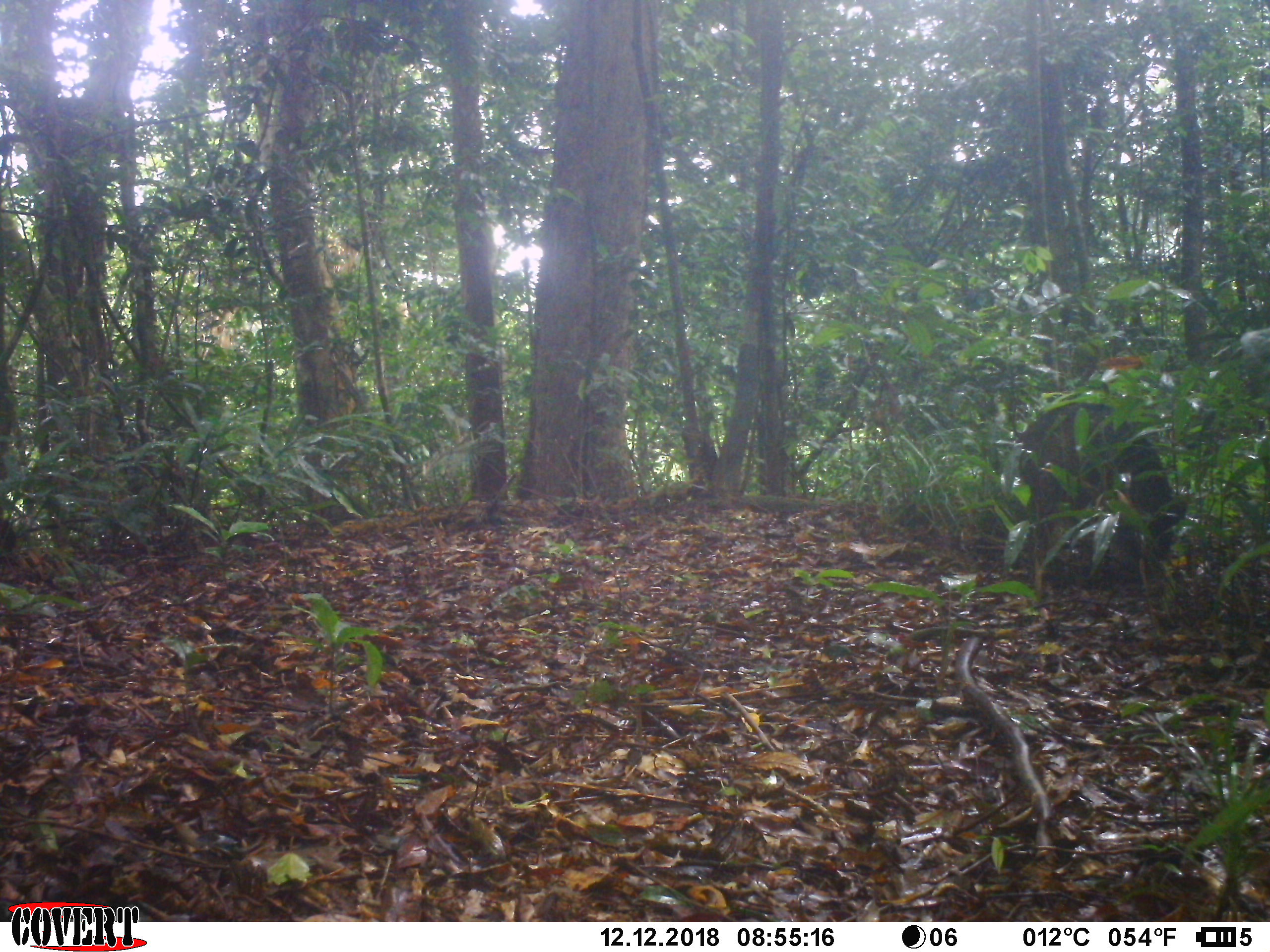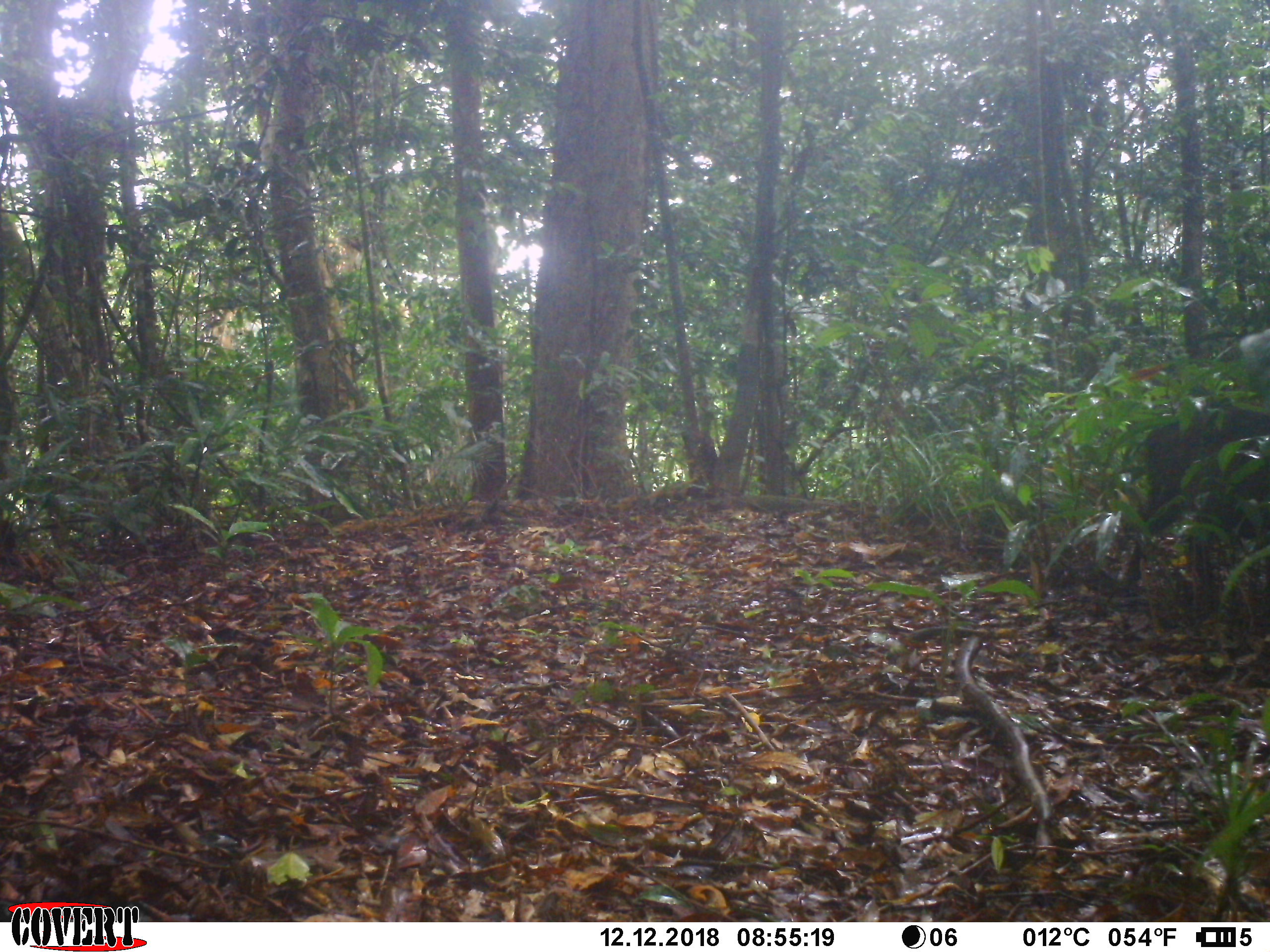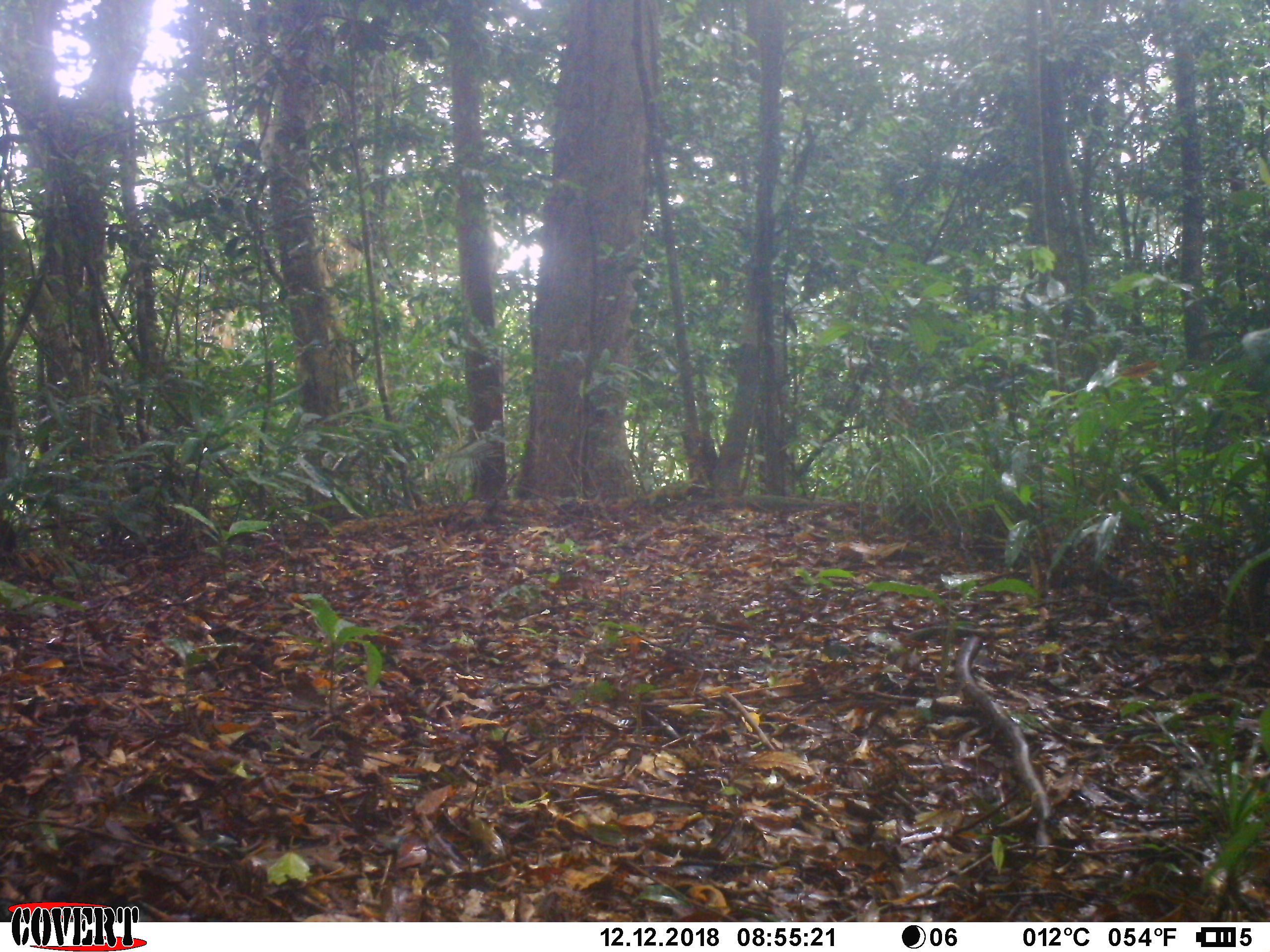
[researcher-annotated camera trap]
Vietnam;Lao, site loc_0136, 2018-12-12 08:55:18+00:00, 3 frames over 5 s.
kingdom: Animalia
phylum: Chordata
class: Mammalia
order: Artiodactyla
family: Suidae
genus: Sus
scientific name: Sus scrofa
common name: eurasian wild pig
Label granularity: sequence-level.